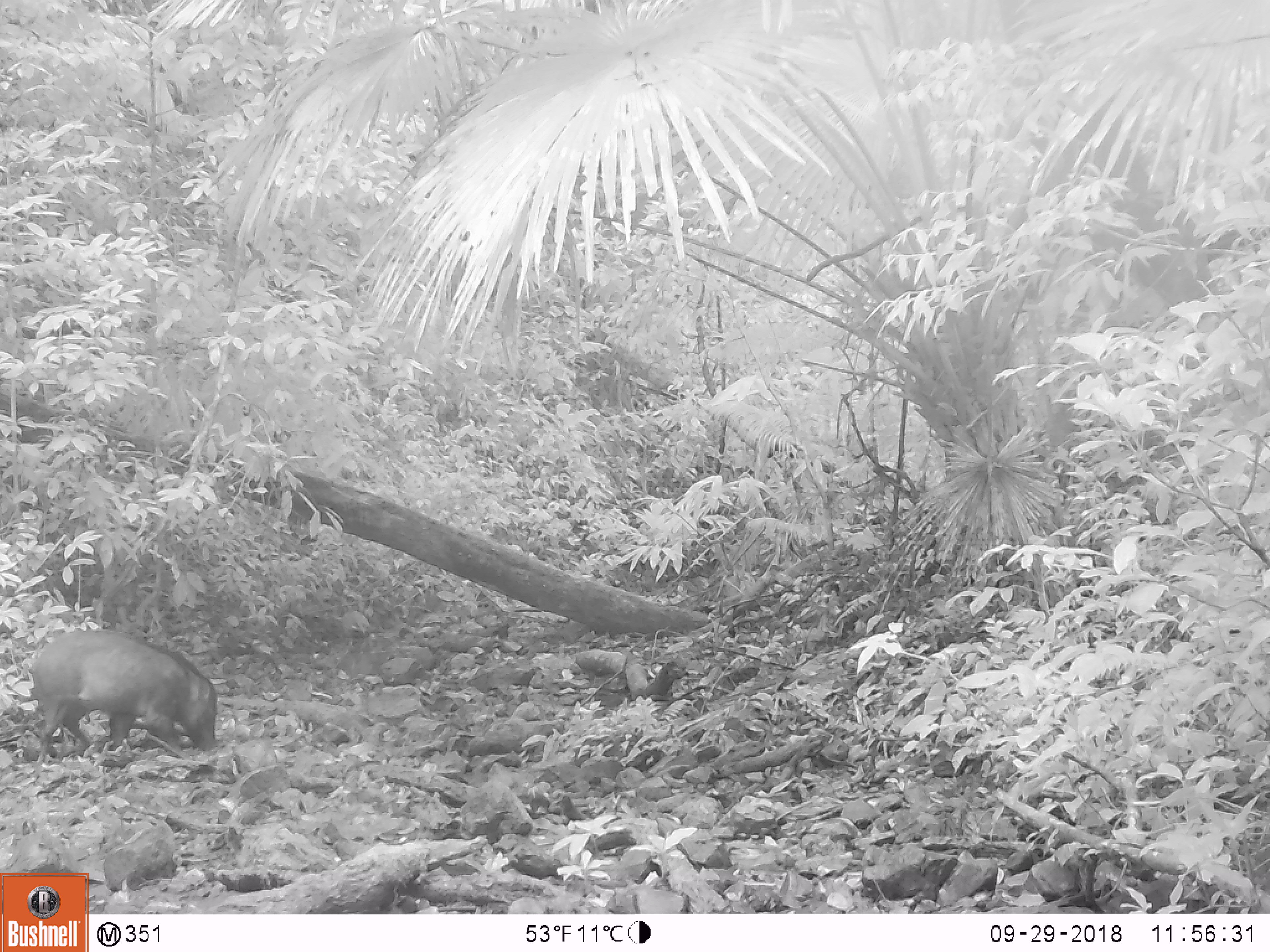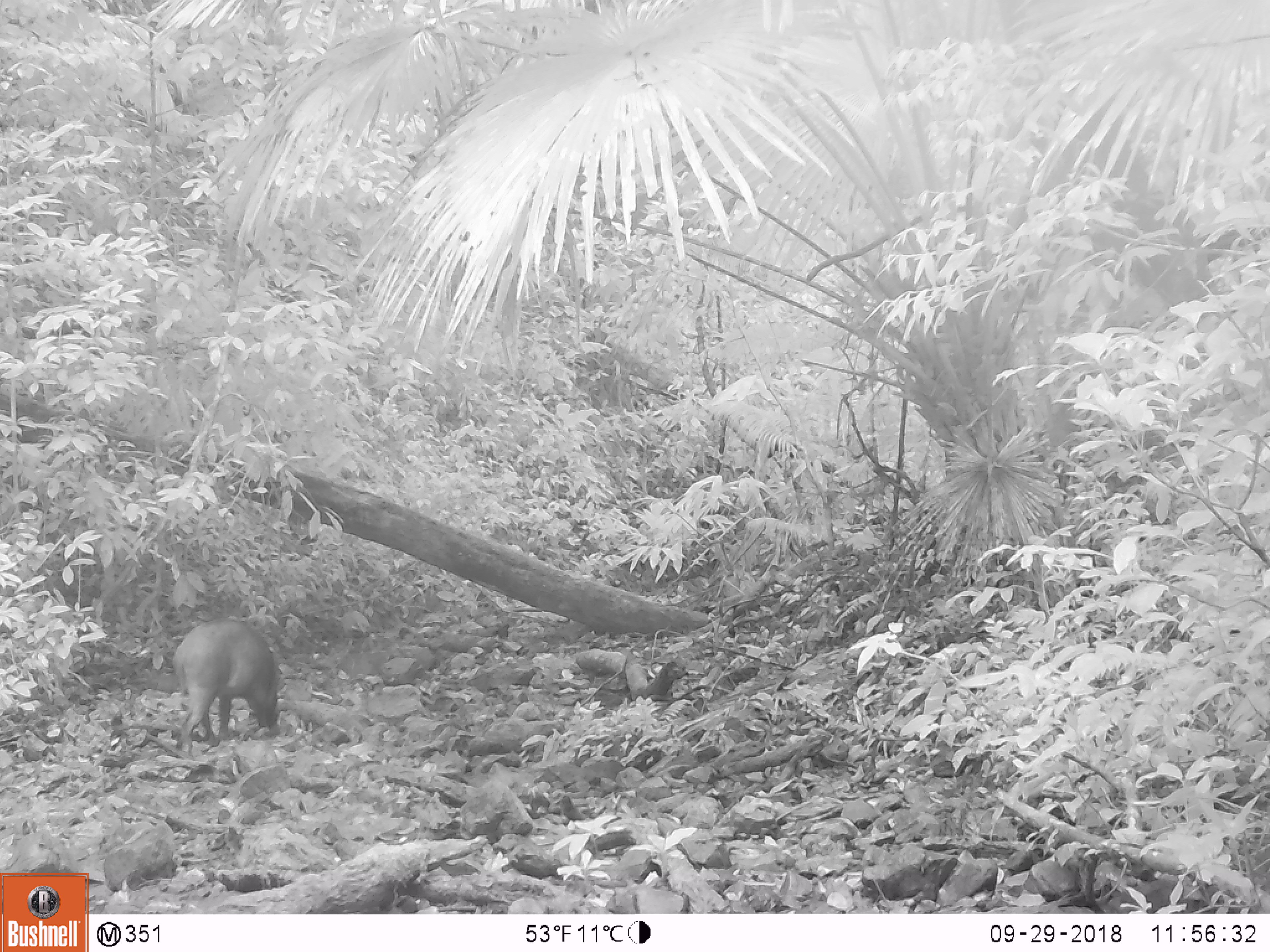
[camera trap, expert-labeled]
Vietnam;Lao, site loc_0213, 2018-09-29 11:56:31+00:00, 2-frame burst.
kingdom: Animalia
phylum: Chordata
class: Mammalia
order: Artiodactyla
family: Suidae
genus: Sus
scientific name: Sus scrofa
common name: eurasian wild pig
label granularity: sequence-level